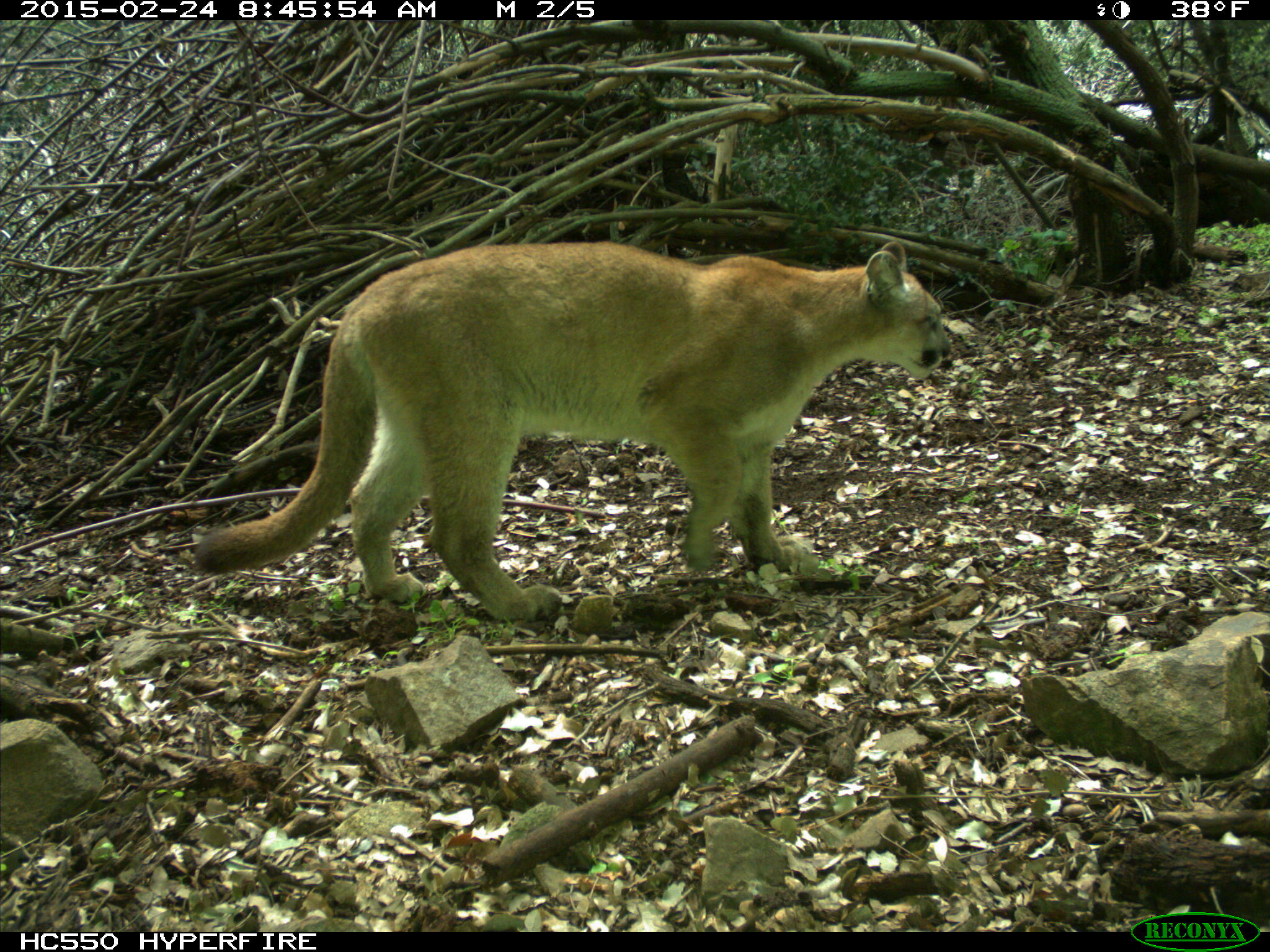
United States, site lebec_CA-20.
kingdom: Animalia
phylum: Chordata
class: Mammalia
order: Carnivora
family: Felidae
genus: Puma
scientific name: Puma concolor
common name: mountain lion